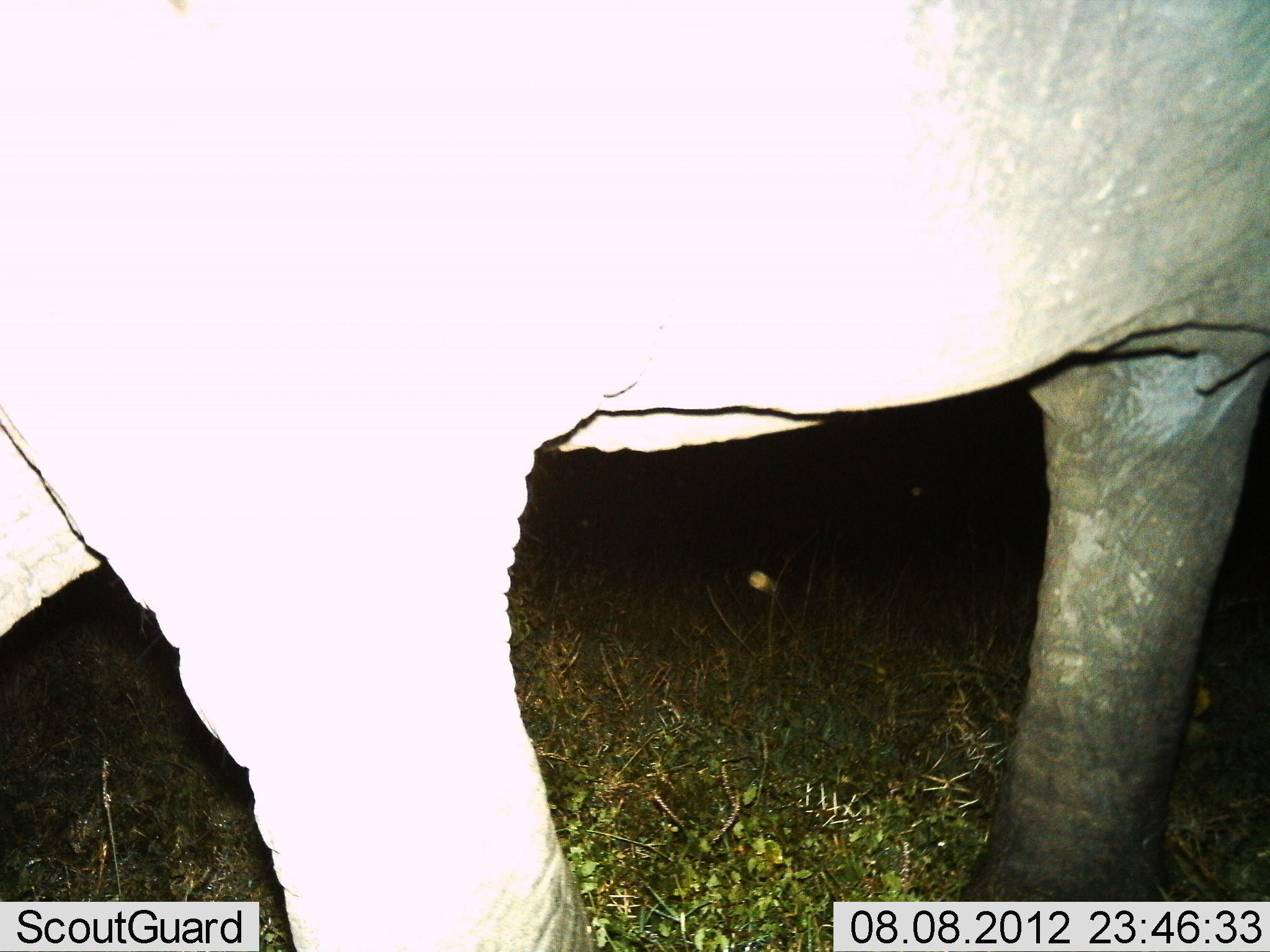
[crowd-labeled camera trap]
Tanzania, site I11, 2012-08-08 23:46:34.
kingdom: Animalia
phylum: Chordata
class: Mammalia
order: Proboscidea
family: Elephantidae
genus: Loxodonta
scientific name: Loxodonta africana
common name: african bush elephant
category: elephant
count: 1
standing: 70%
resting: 0%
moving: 30%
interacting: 0%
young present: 10%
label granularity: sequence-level